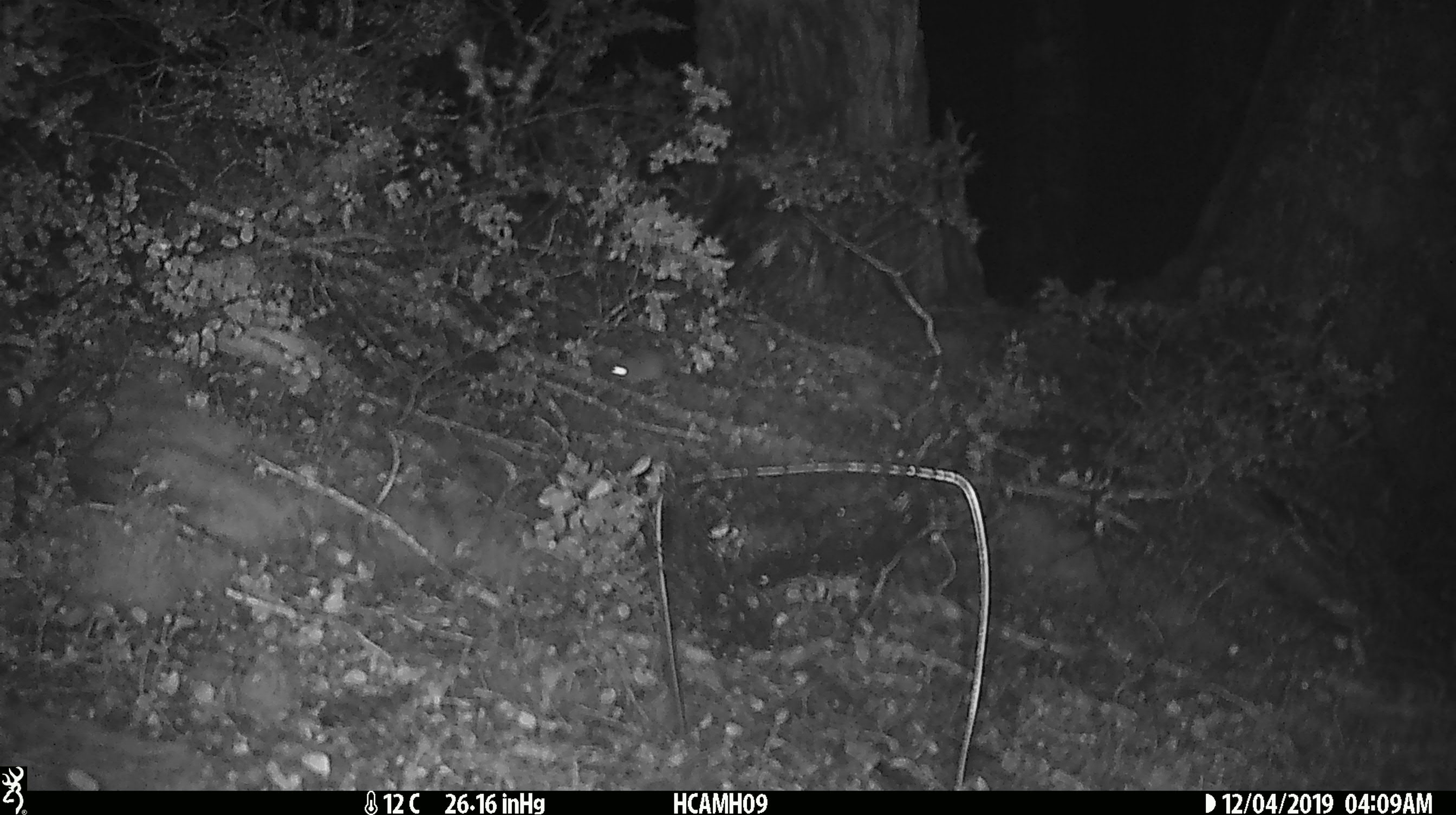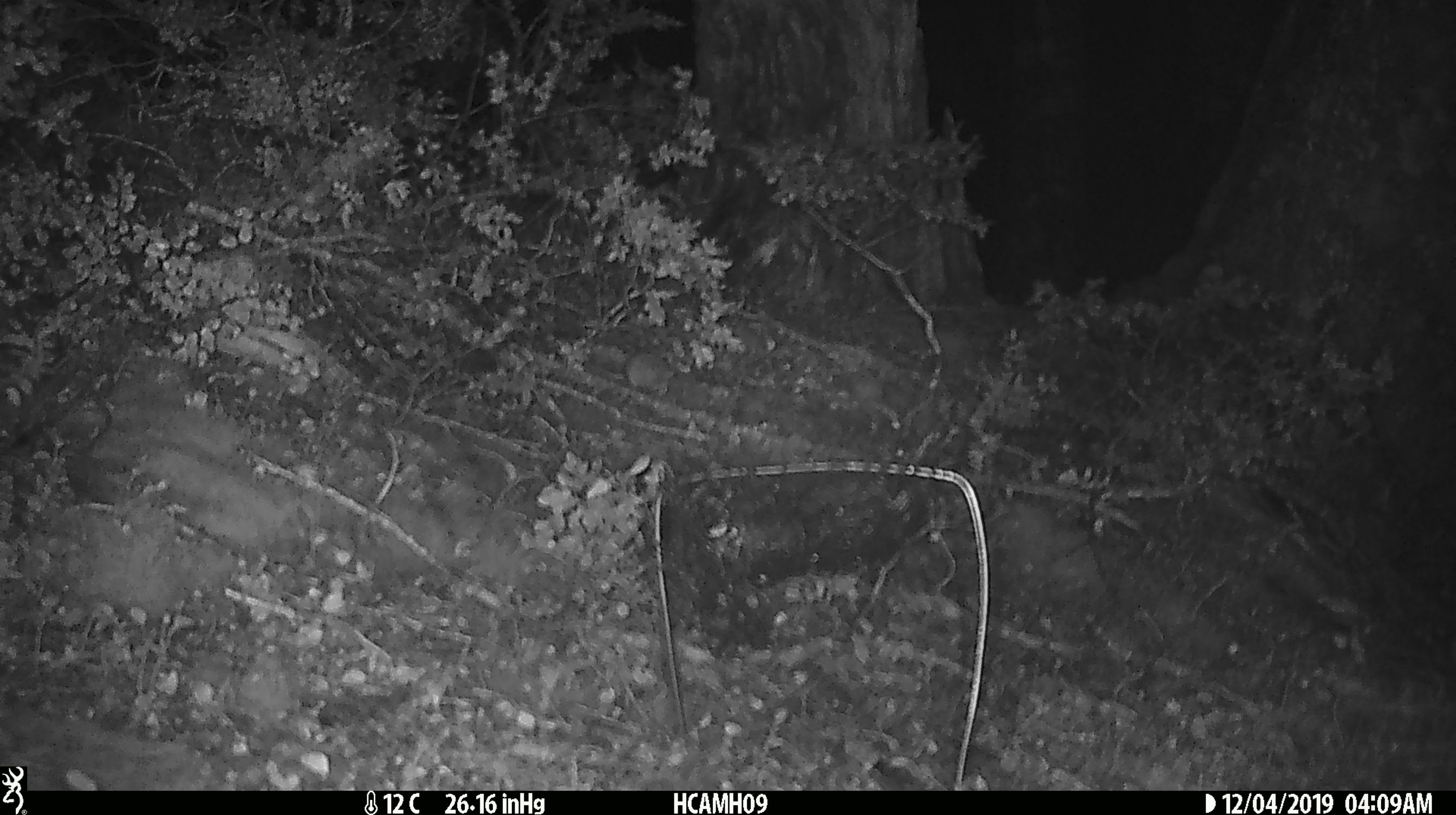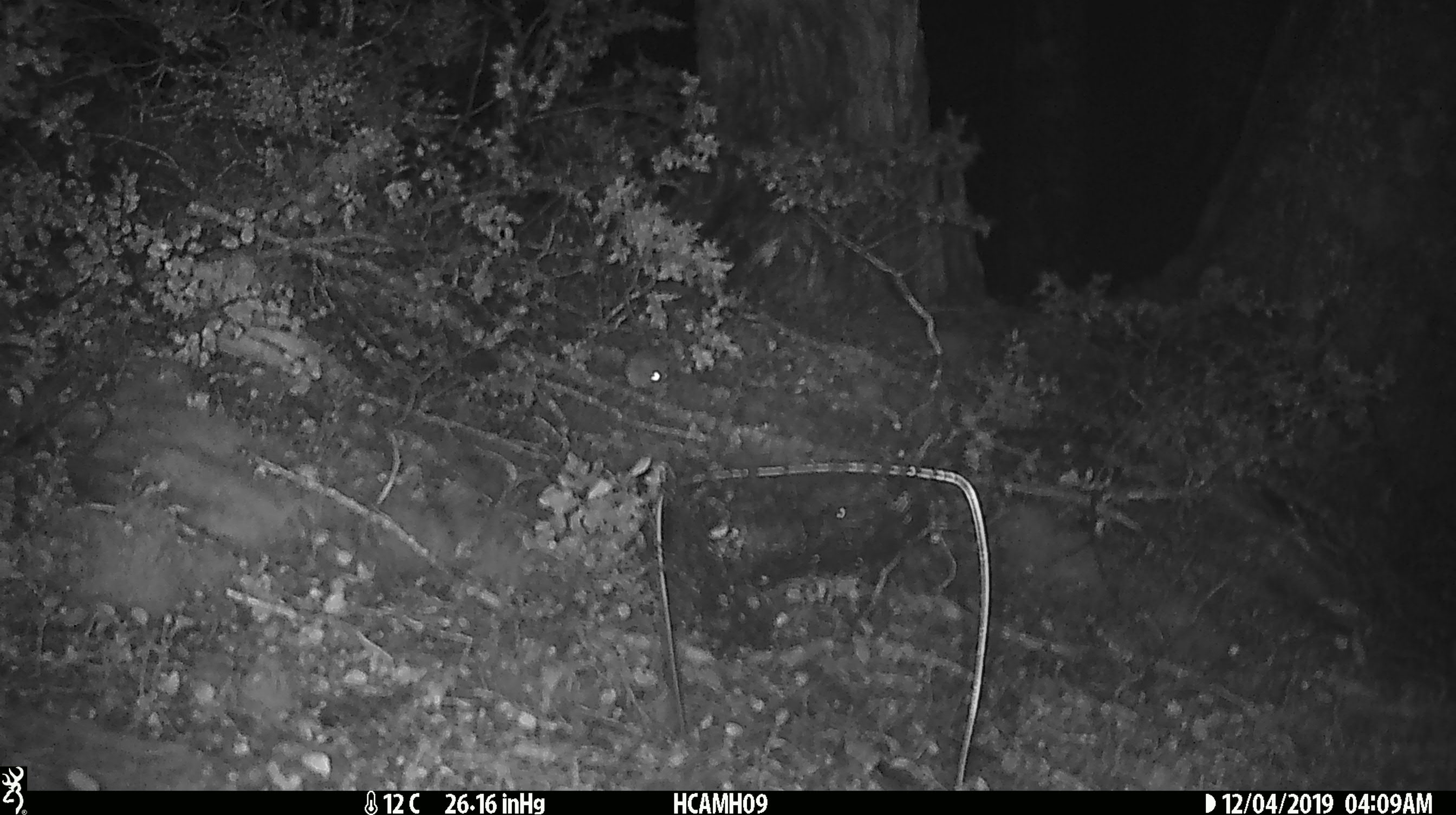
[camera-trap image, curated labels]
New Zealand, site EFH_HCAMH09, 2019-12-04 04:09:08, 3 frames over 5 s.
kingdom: Animalia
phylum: Chordata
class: Mammalia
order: Rodentia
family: Muridae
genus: Mus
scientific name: Mus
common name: mouse